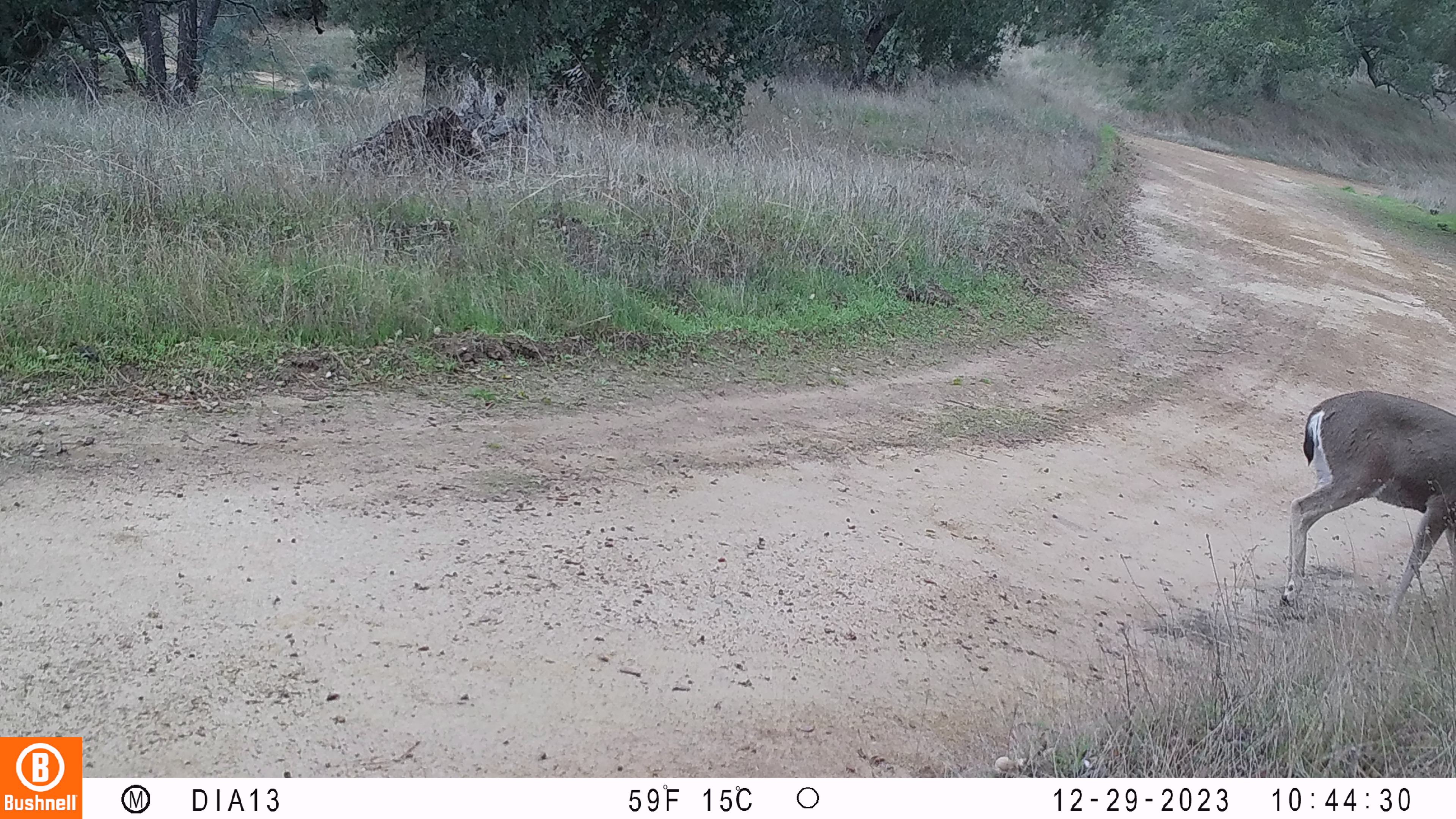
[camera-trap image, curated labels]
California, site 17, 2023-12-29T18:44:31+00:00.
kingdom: Animalia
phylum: Chordata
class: Mammalia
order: Artiodactyla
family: Cervidae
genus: Odocoileus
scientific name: Odocoileus hemionus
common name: mule deer